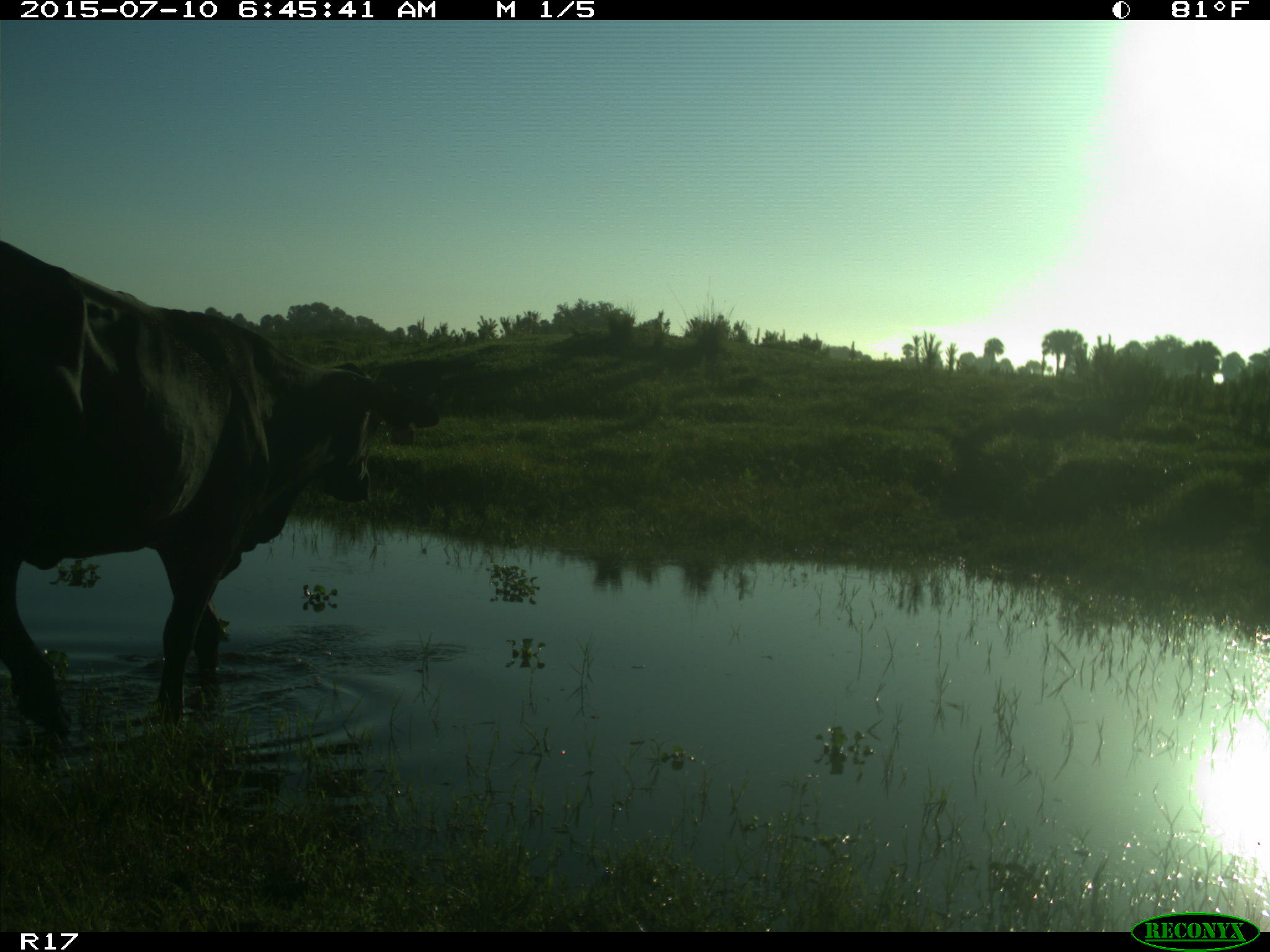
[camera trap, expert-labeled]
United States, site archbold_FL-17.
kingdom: Animalia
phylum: Chordata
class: Mammalia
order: Artiodactyla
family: Bovidae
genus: Bos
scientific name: Bos taurus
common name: domestic cow